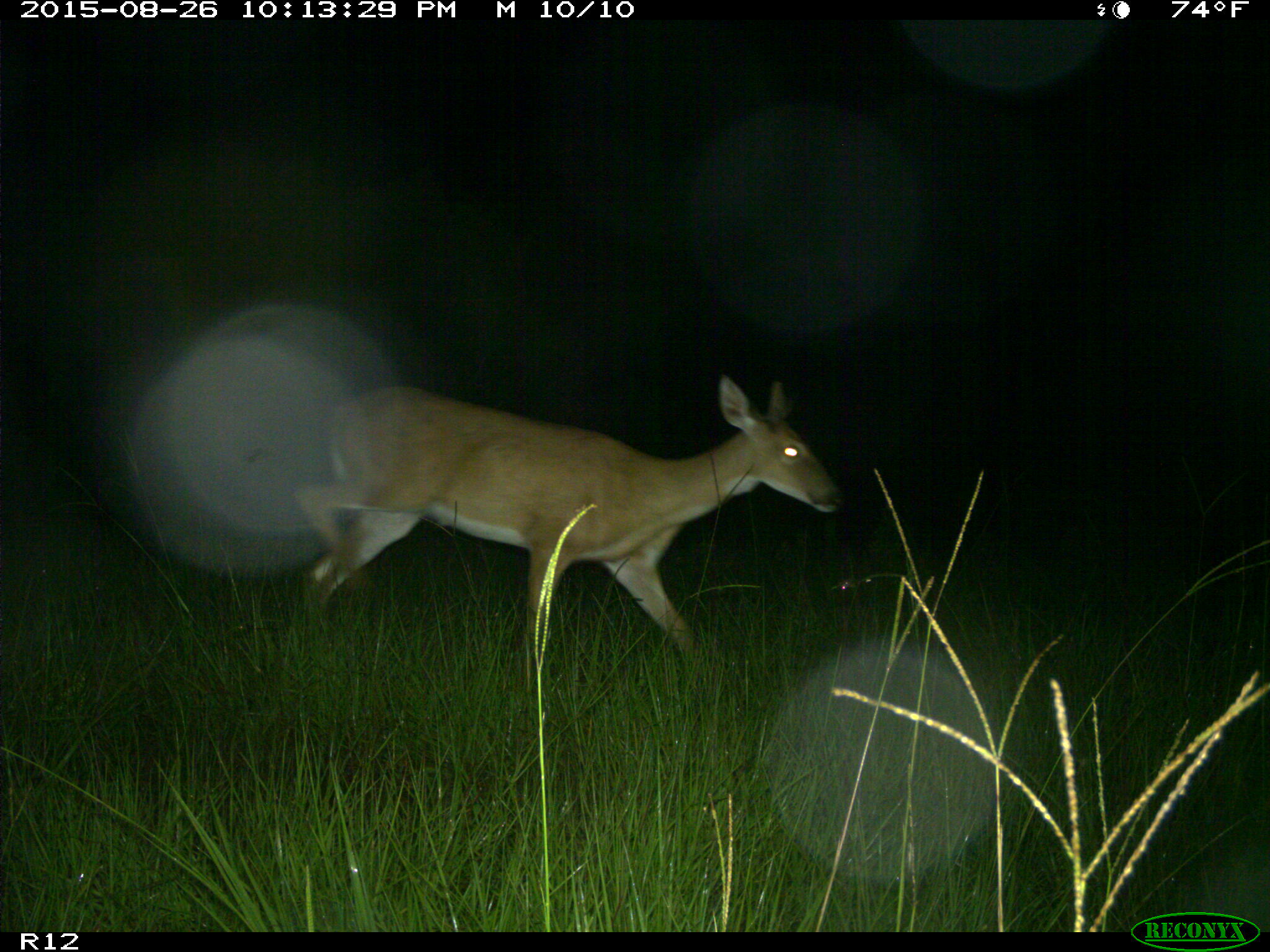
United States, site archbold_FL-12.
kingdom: Animalia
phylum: Chordata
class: Mammalia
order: Artiodactyla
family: Cervidae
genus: Odocoileus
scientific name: Odocoileus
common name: deer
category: unidentified deer